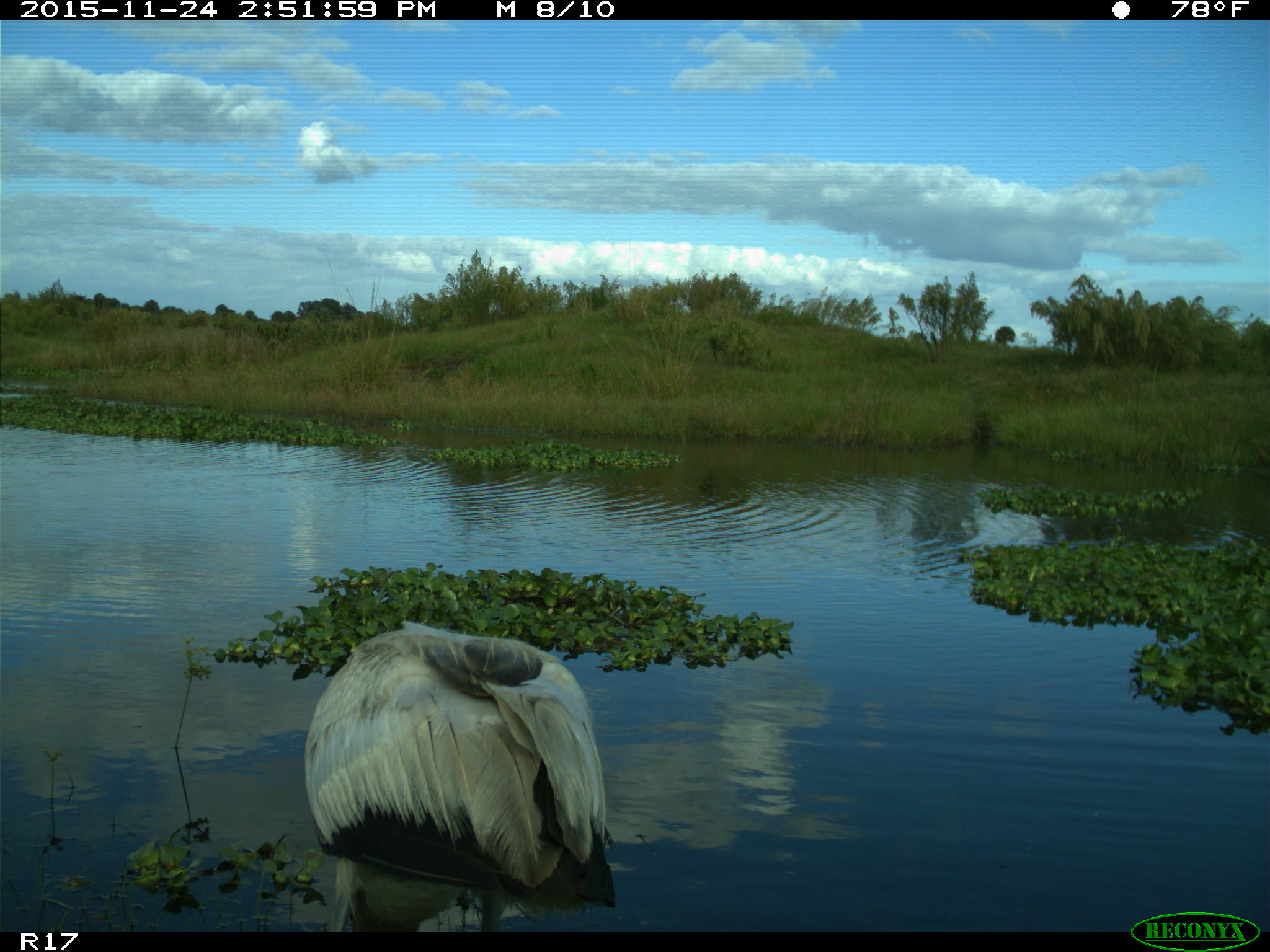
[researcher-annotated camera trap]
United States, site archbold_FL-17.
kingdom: Animalia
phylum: Chordata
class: Aves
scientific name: Aves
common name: birds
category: unidentified bird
Unidentified bird (birds) (Aves).